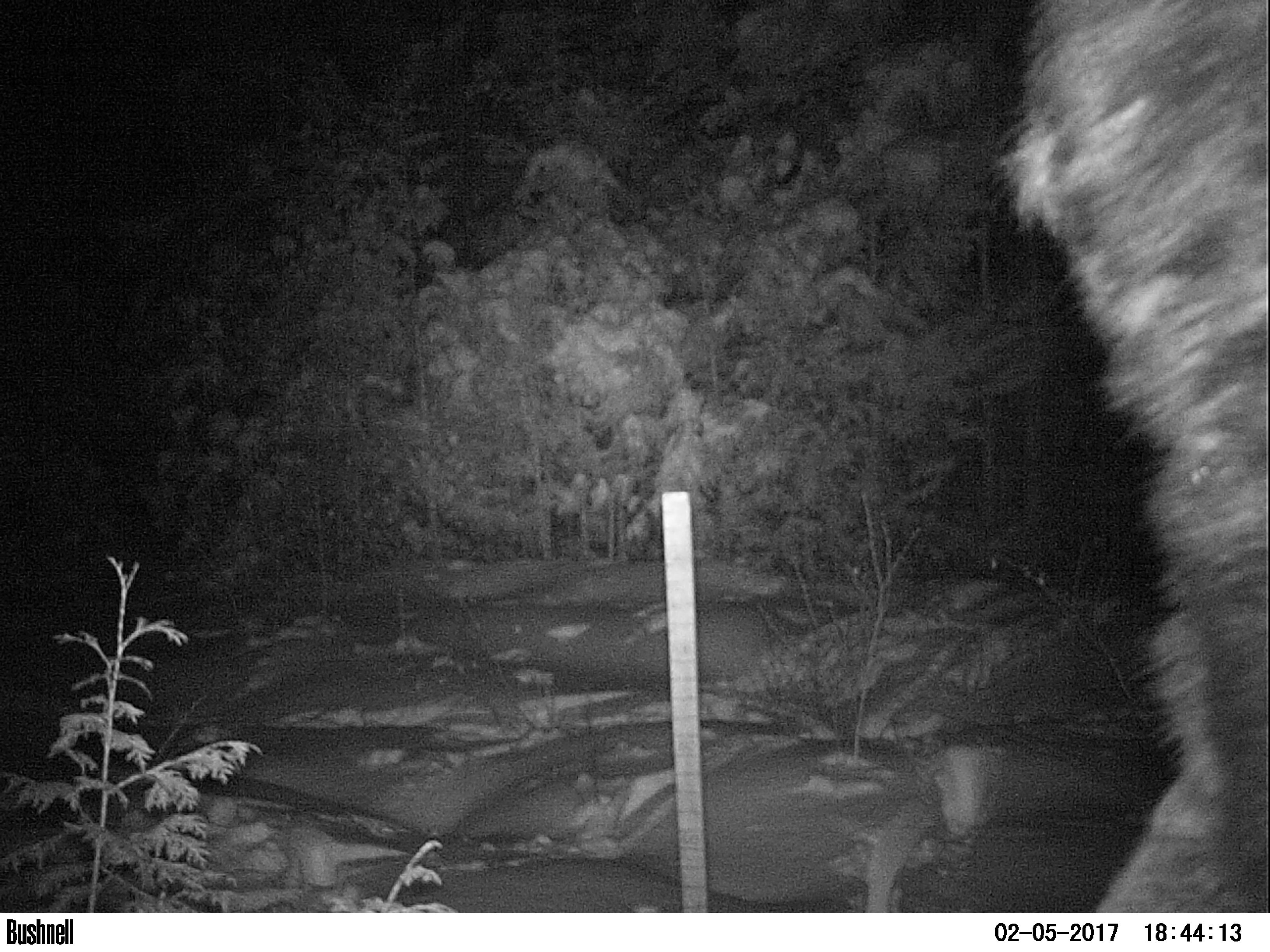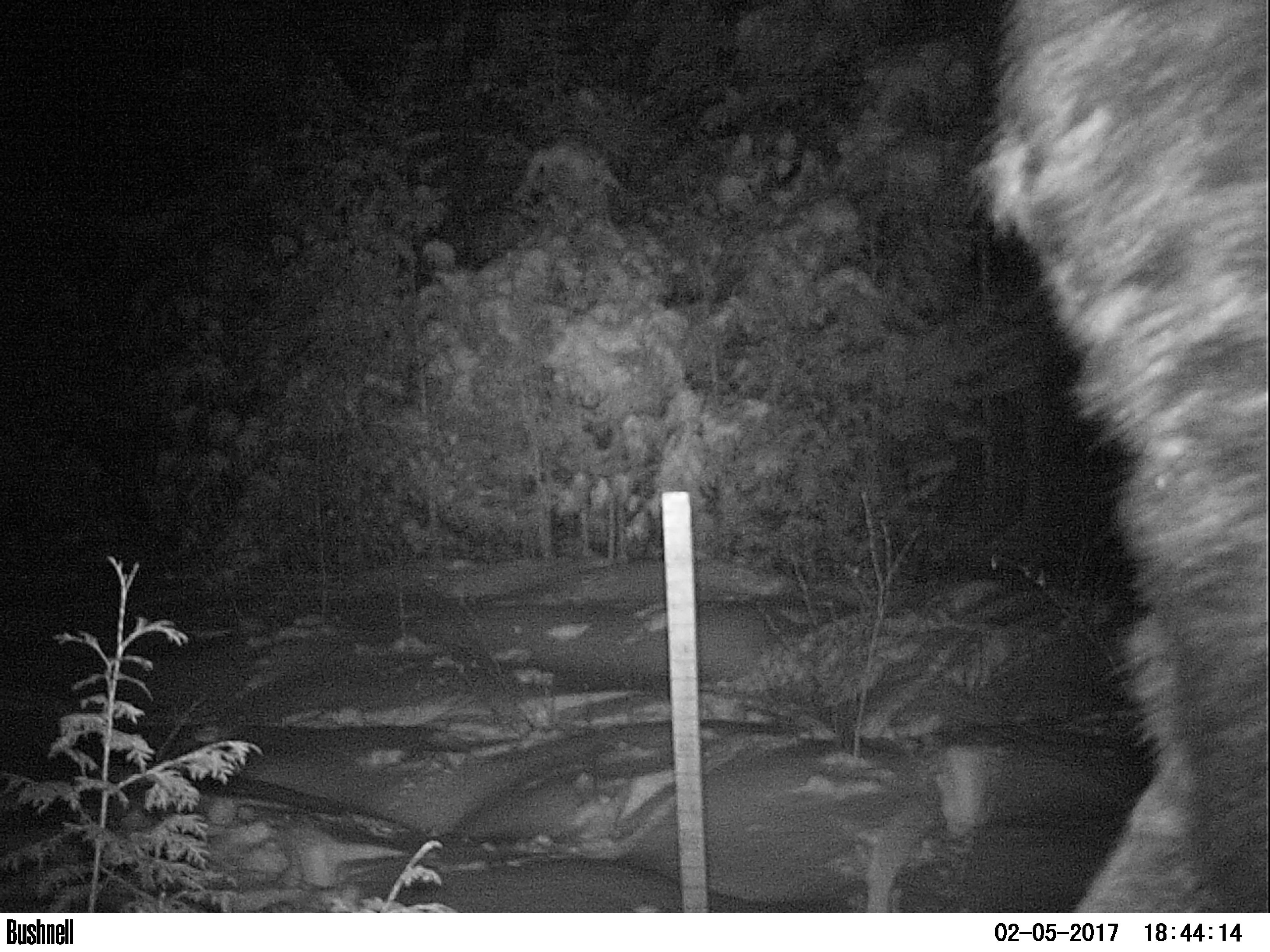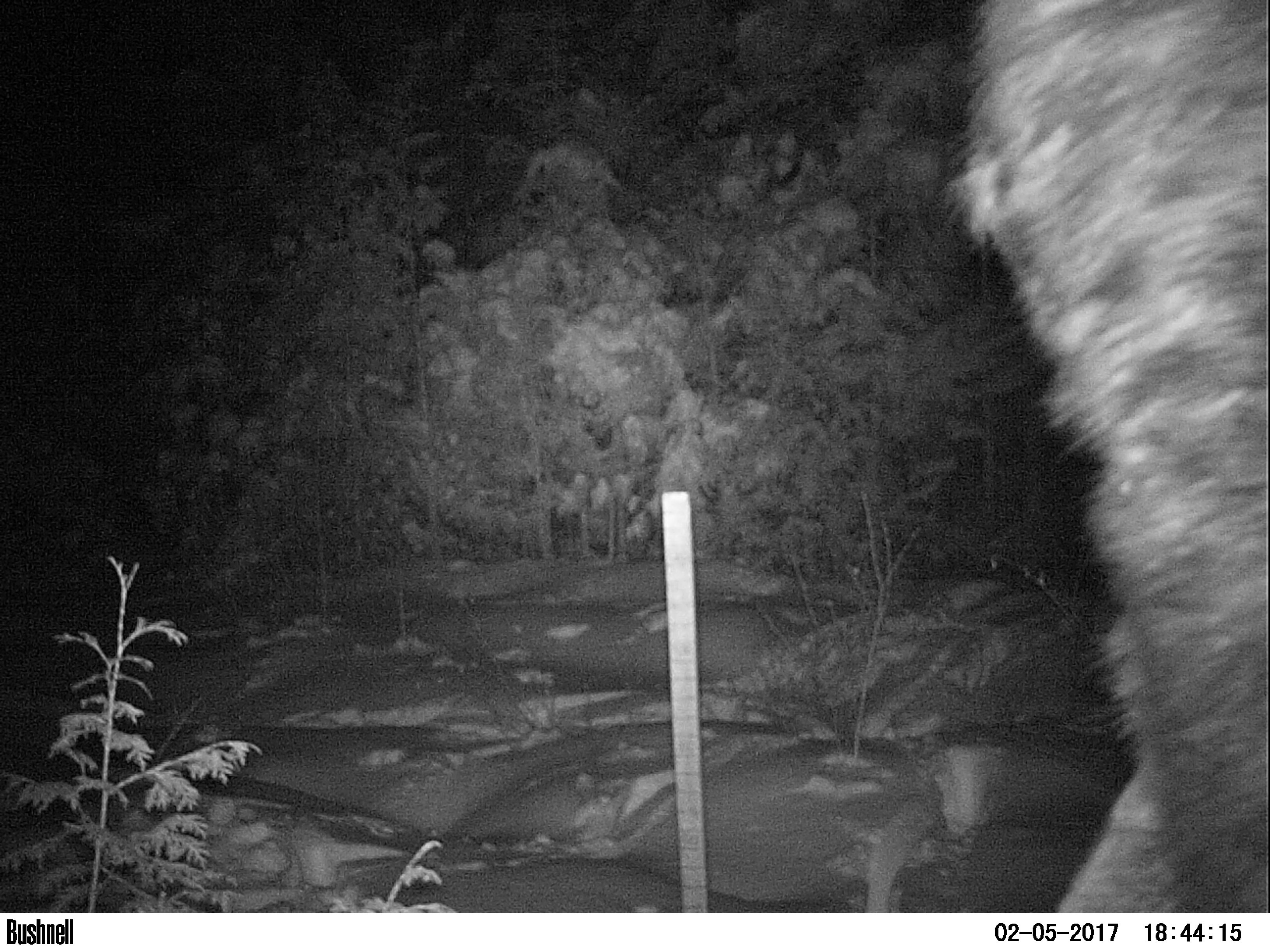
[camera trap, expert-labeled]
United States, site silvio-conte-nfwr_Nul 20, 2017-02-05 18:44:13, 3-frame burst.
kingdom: Animalia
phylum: Chordata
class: Mammalia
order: Artiodactyla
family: Cervidae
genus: Alces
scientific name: Alces alces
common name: moose